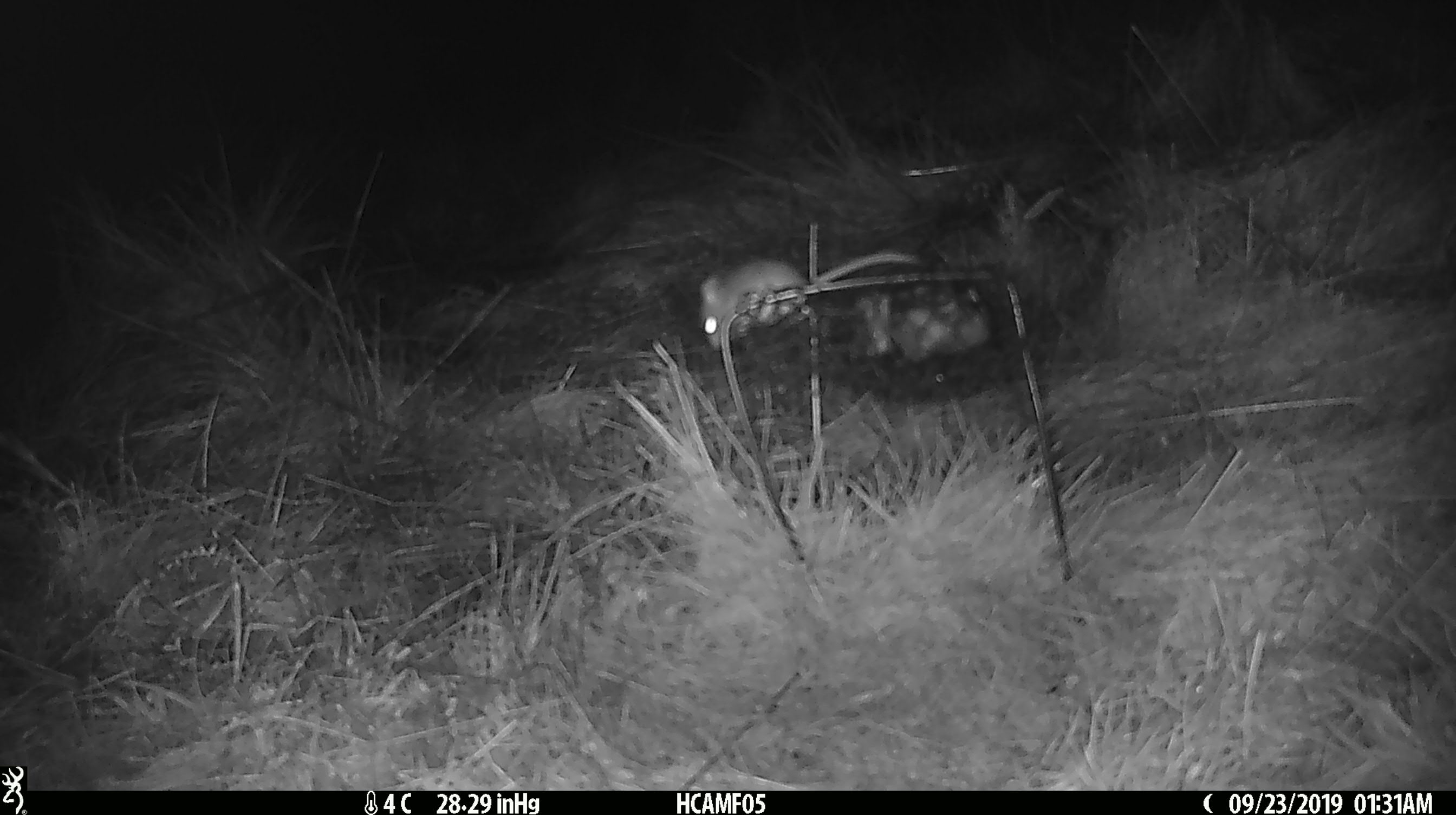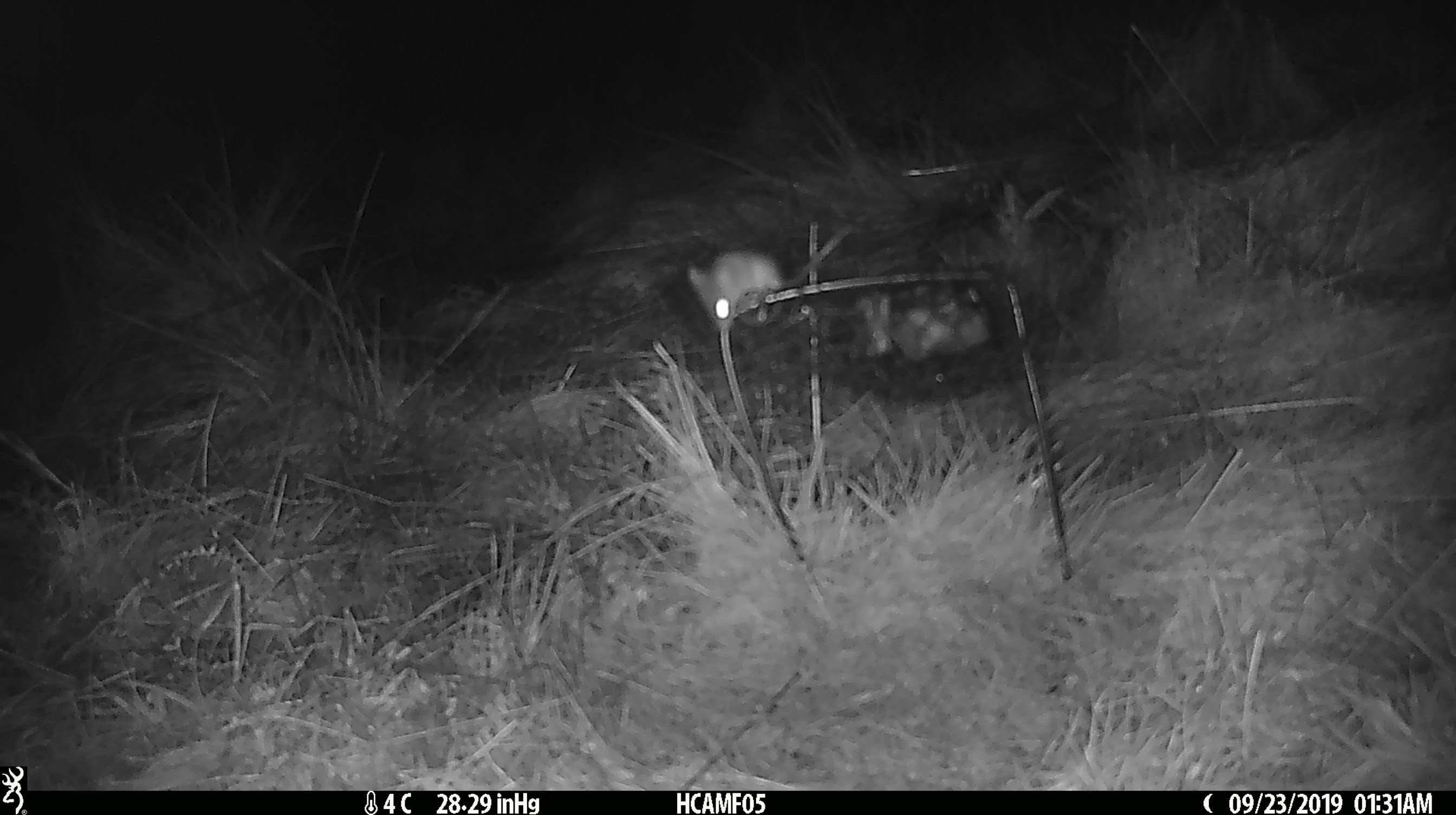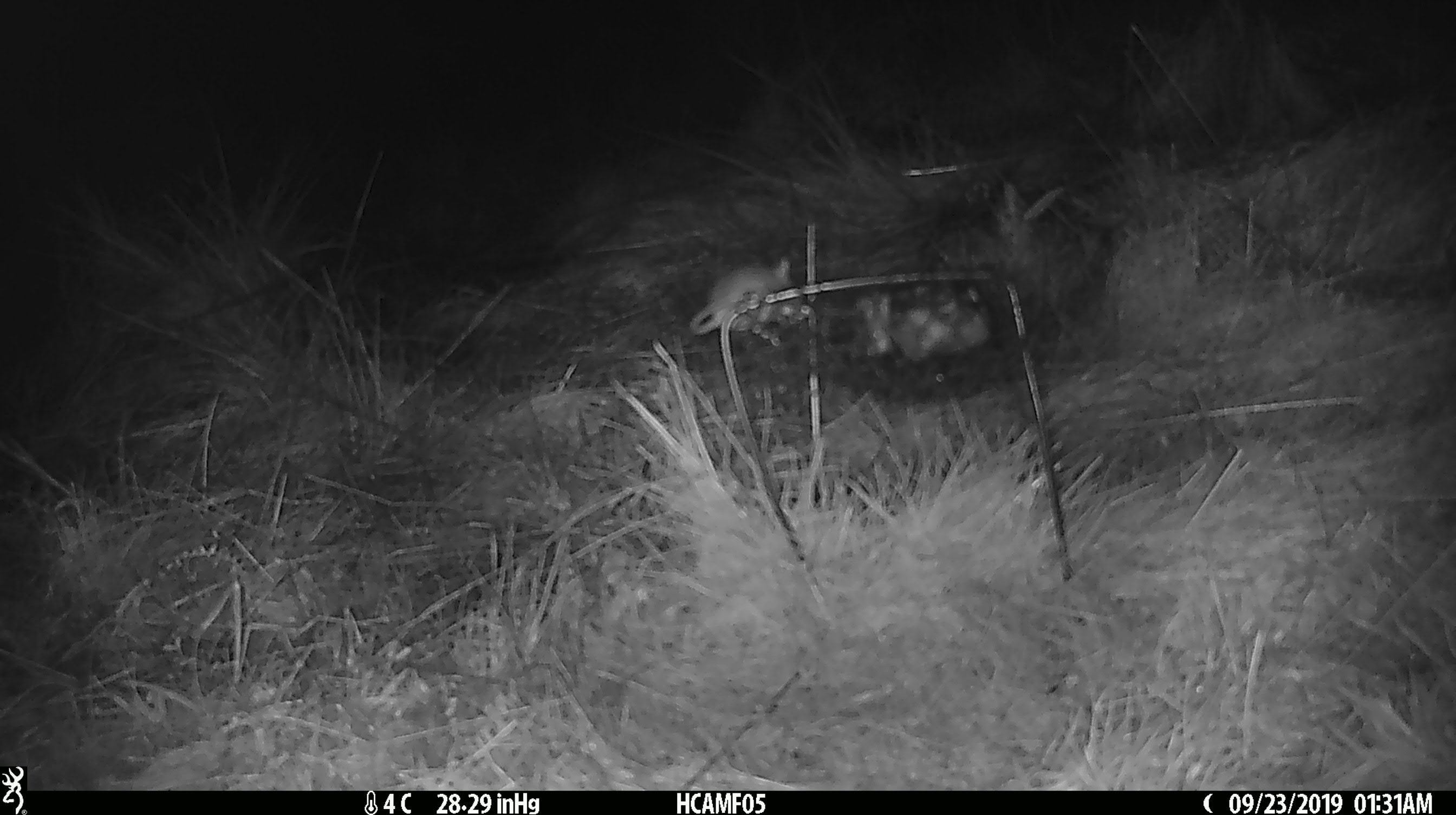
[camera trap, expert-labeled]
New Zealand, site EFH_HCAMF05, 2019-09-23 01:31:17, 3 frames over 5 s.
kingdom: Animalia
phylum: Chordata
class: Mammalia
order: Rodentia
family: Muridae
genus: Mus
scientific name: Mus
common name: mouse